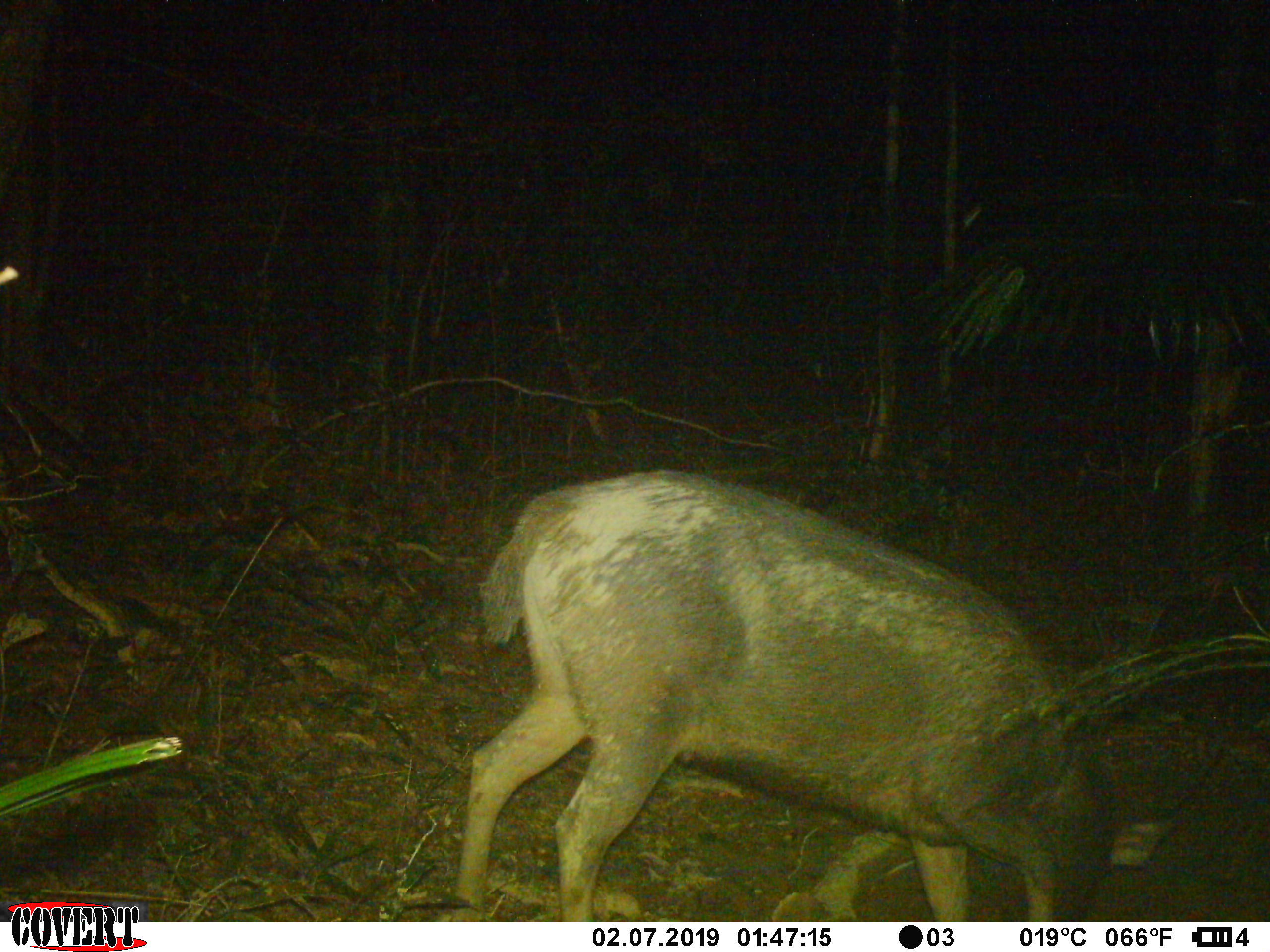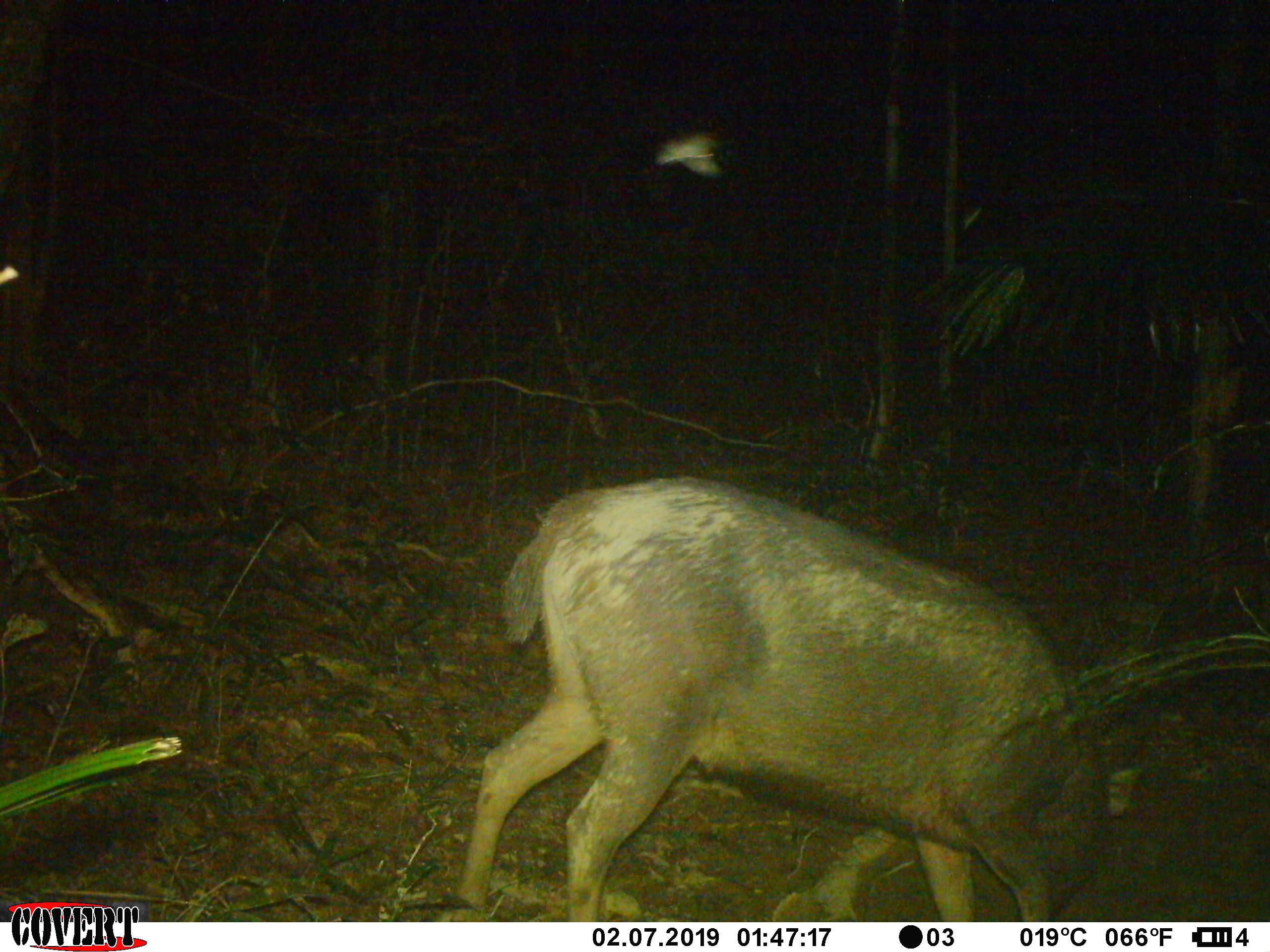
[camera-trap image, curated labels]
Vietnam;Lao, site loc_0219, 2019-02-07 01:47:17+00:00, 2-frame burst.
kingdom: Animalia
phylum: Chordata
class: Mammalia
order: Artiodactyla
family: Cervidae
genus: Rusa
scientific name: Rusa unicolor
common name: sambar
Sambar (Rusa unicolor). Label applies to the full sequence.